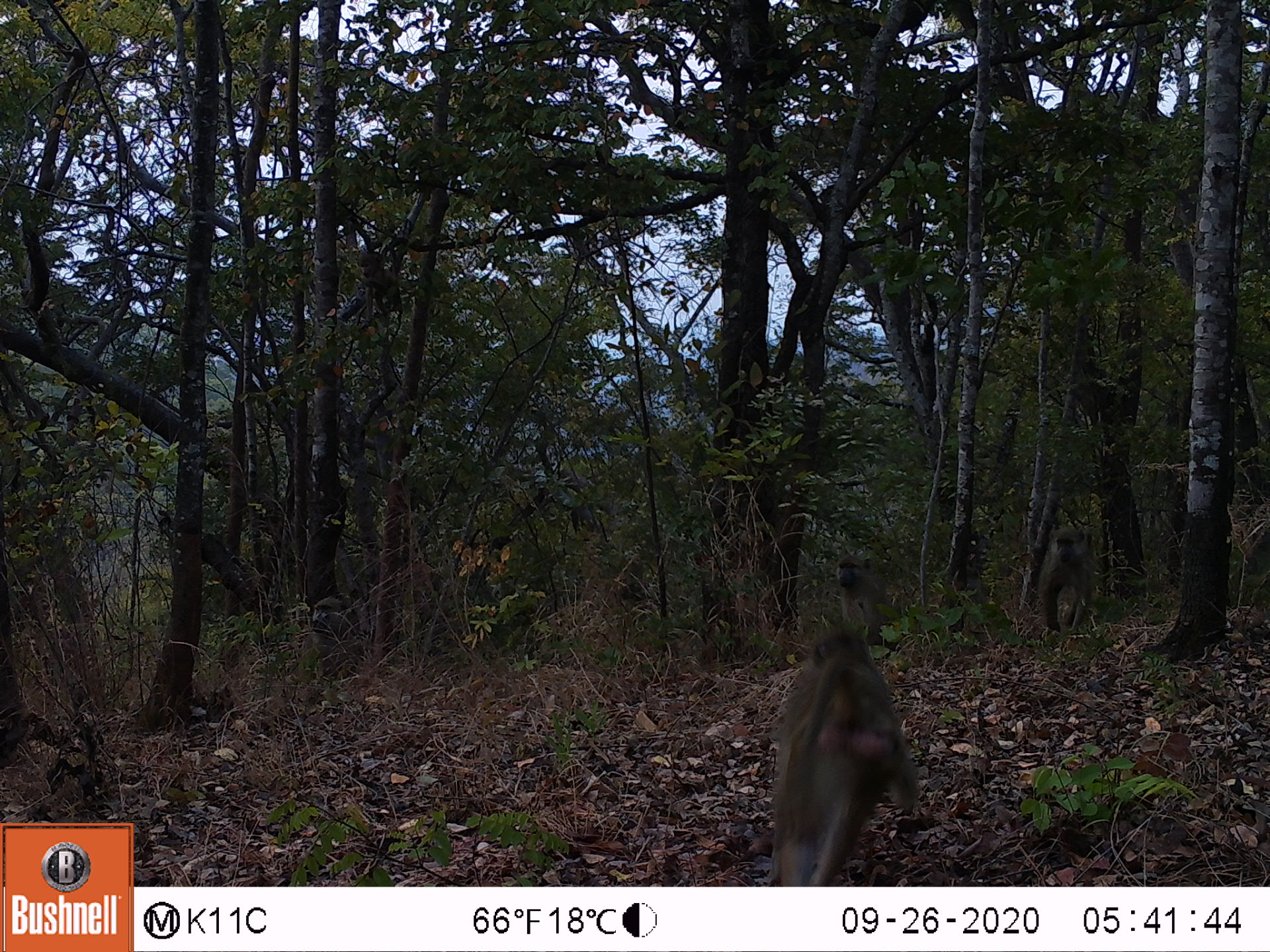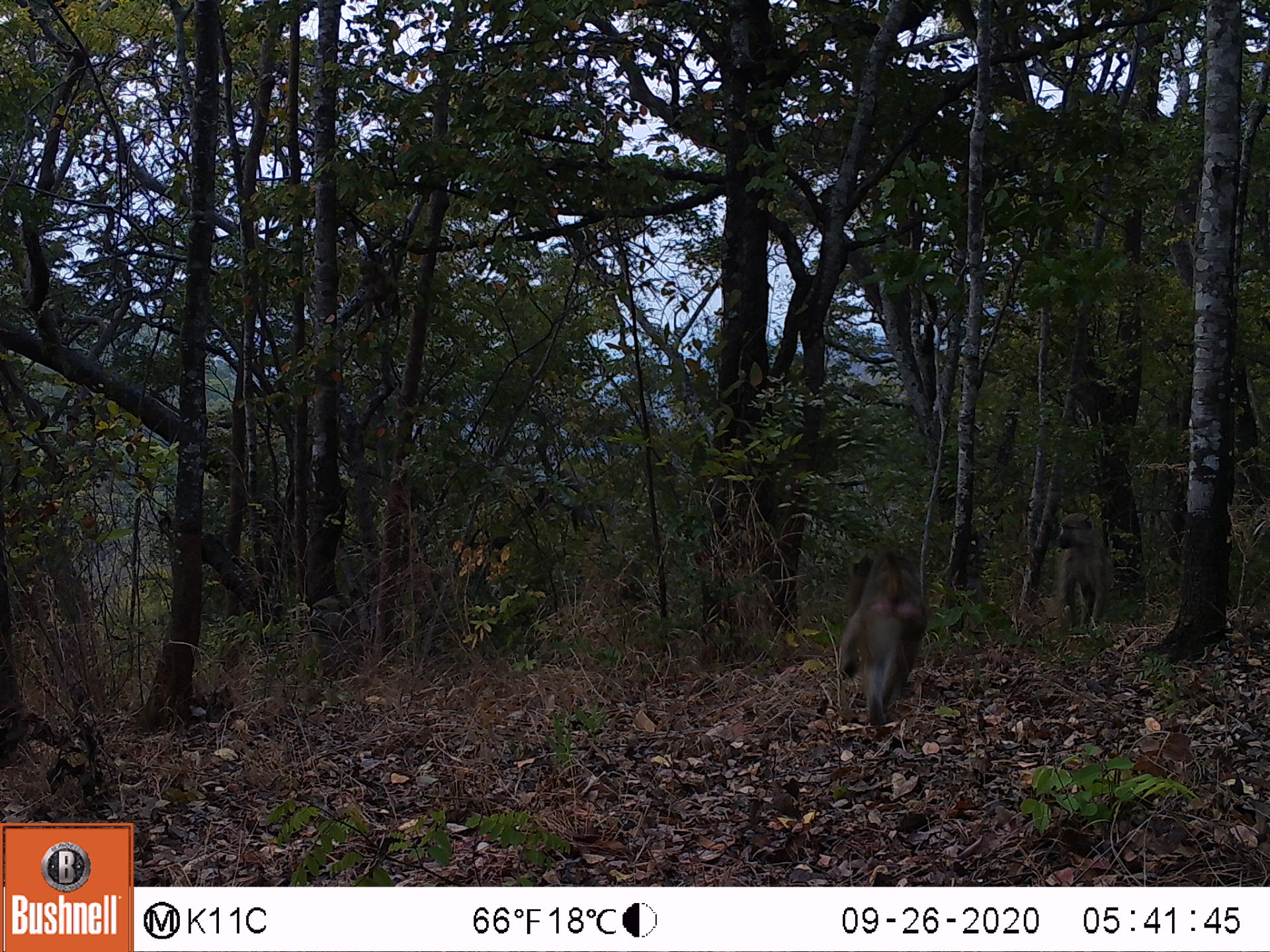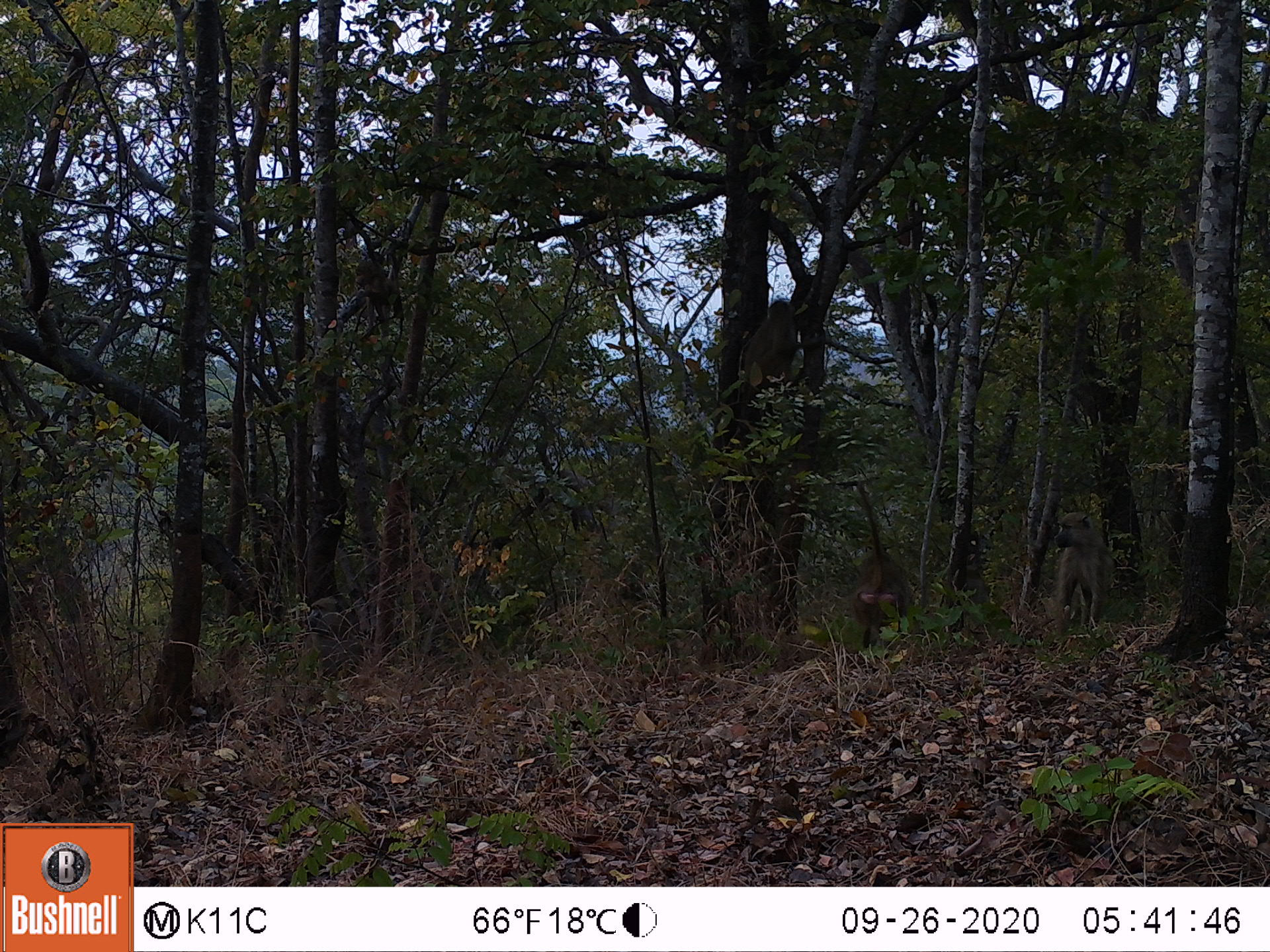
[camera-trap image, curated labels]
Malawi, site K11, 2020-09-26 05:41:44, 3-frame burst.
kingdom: Animalia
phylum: Chordata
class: Mammalia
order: Primates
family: Cercopithecidae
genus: Papio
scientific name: Papio cynocephalus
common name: yellow baboon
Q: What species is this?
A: Yellow baboon (Papio cynocephalus).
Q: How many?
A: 4.